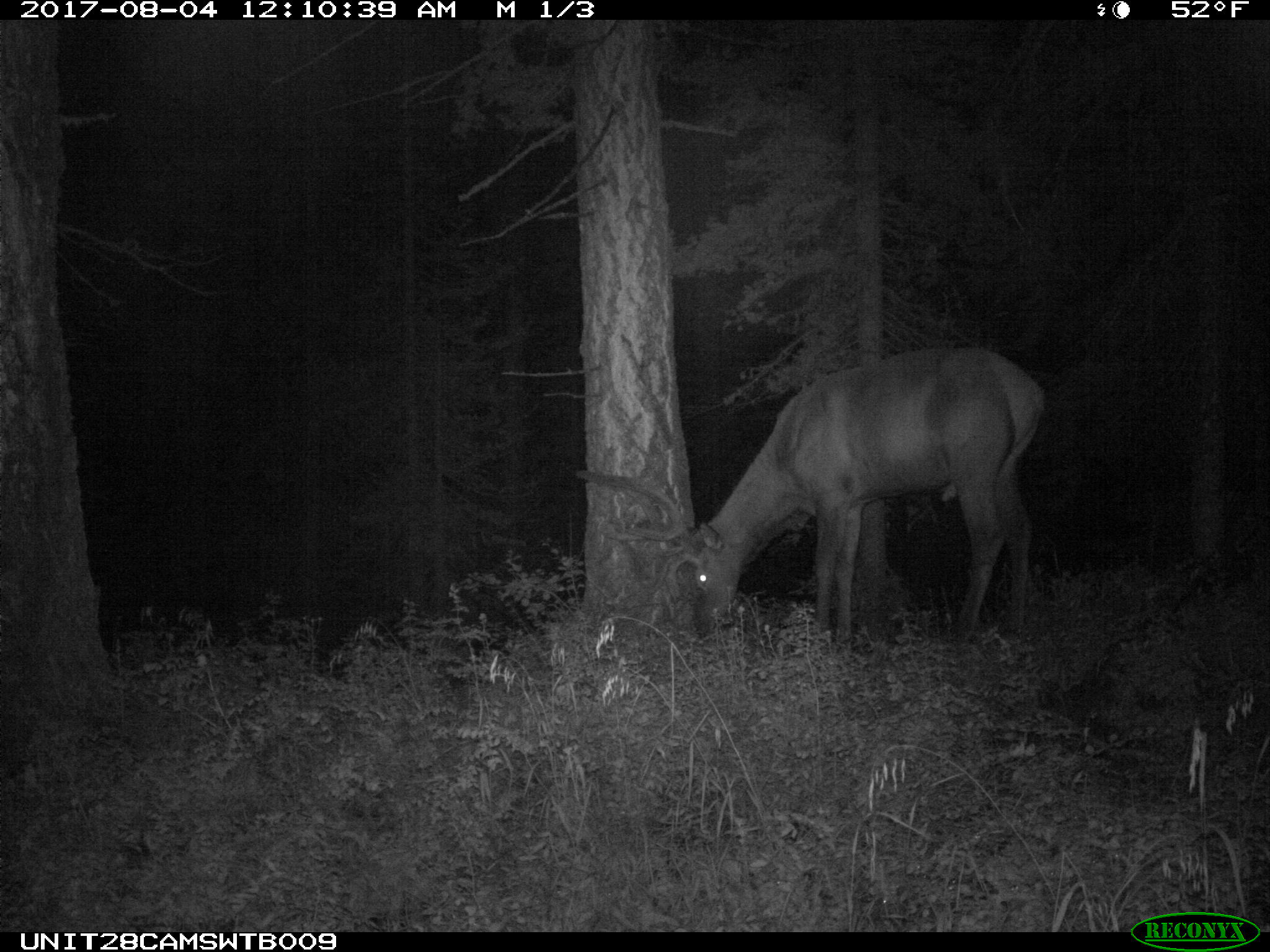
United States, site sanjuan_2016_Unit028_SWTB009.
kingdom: Animalia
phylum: Chordata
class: Mammalia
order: Artiodactyla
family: Cervidae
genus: Cervus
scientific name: Cervus elaphus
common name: red deer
Cervus elaphus (red deer).